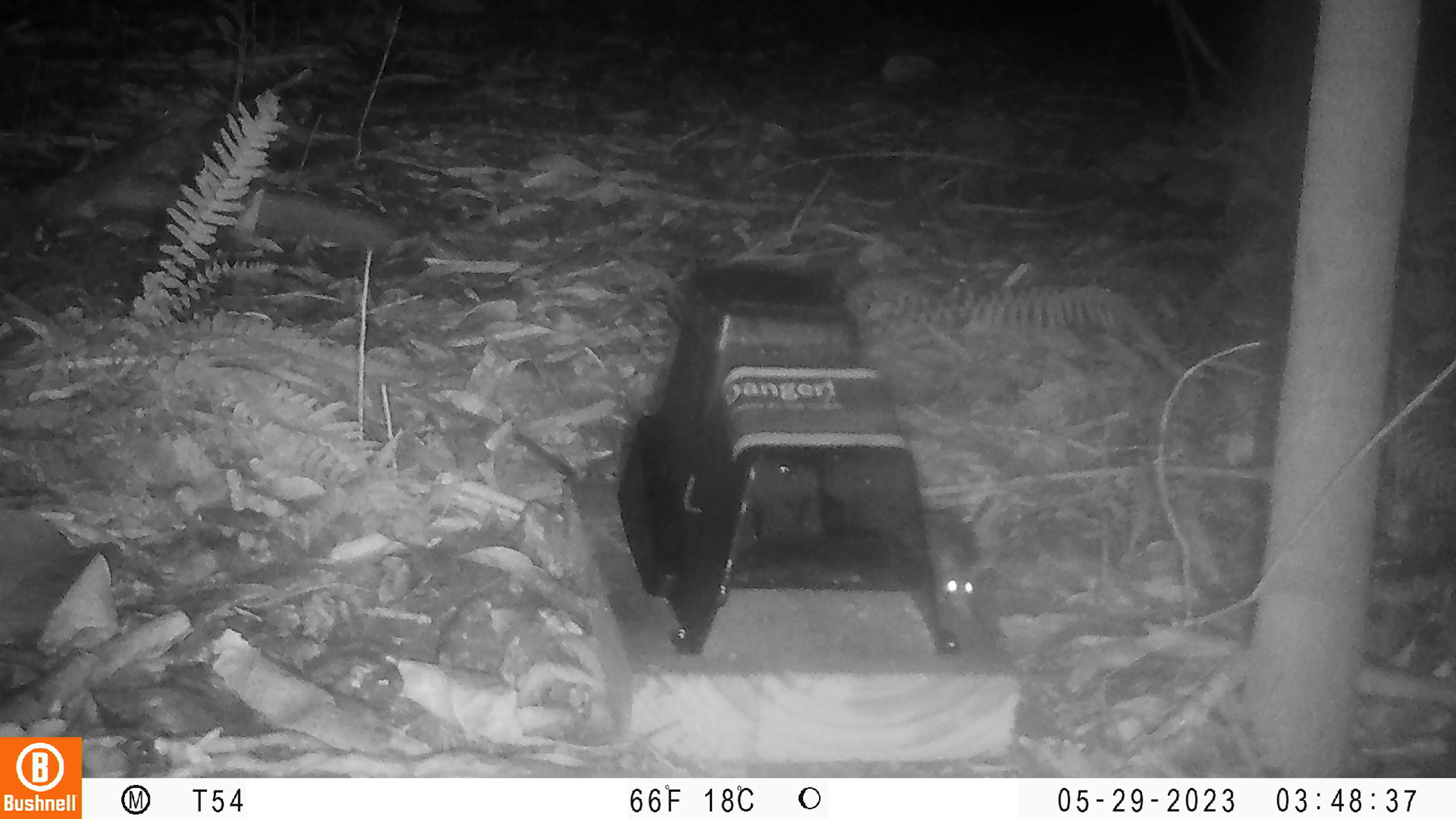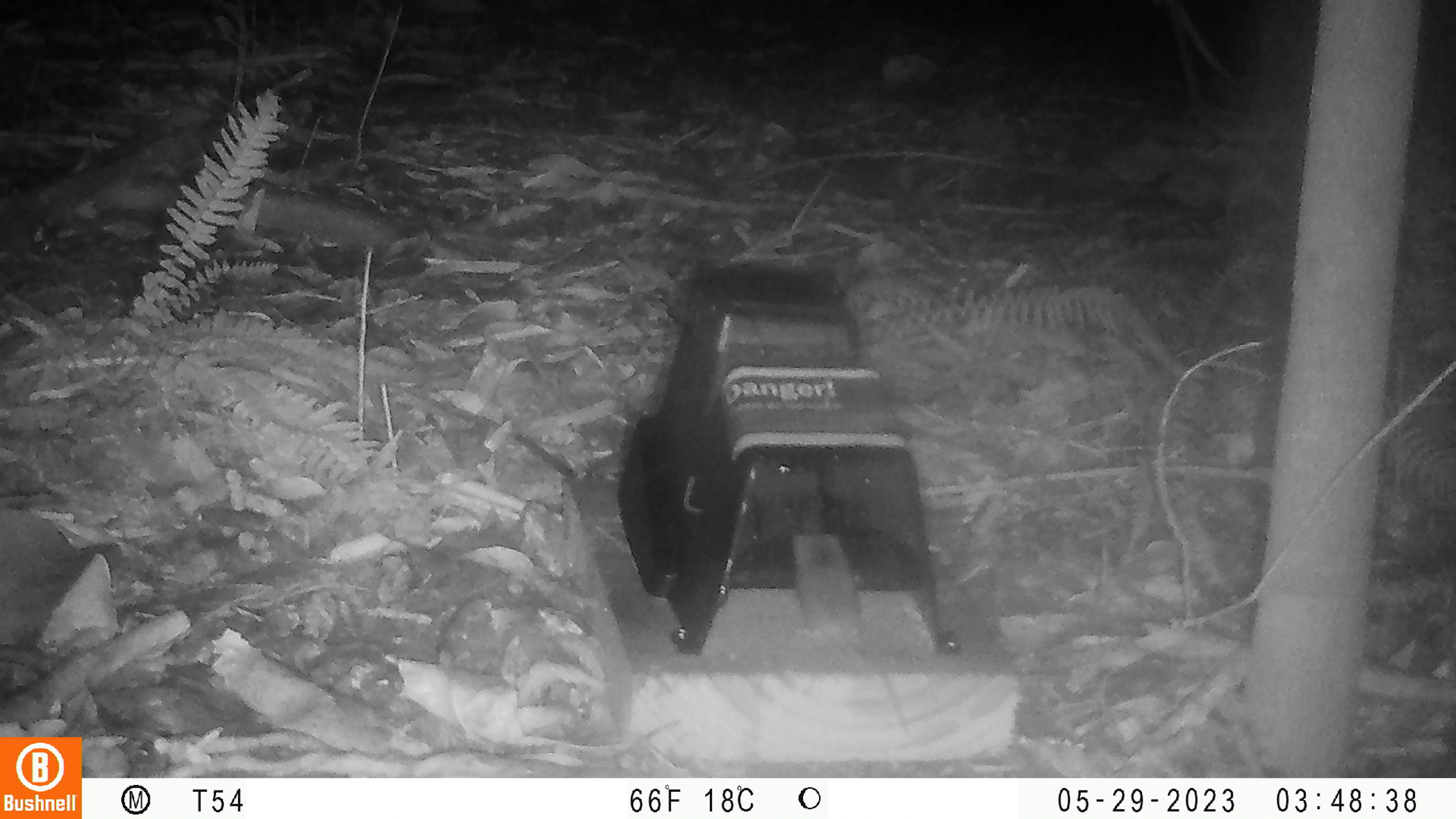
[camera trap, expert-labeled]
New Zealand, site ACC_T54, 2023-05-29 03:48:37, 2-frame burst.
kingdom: Animalia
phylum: Chordata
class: Mammalia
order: Rodentia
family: Muridae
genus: Mus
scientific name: Mus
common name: mouse